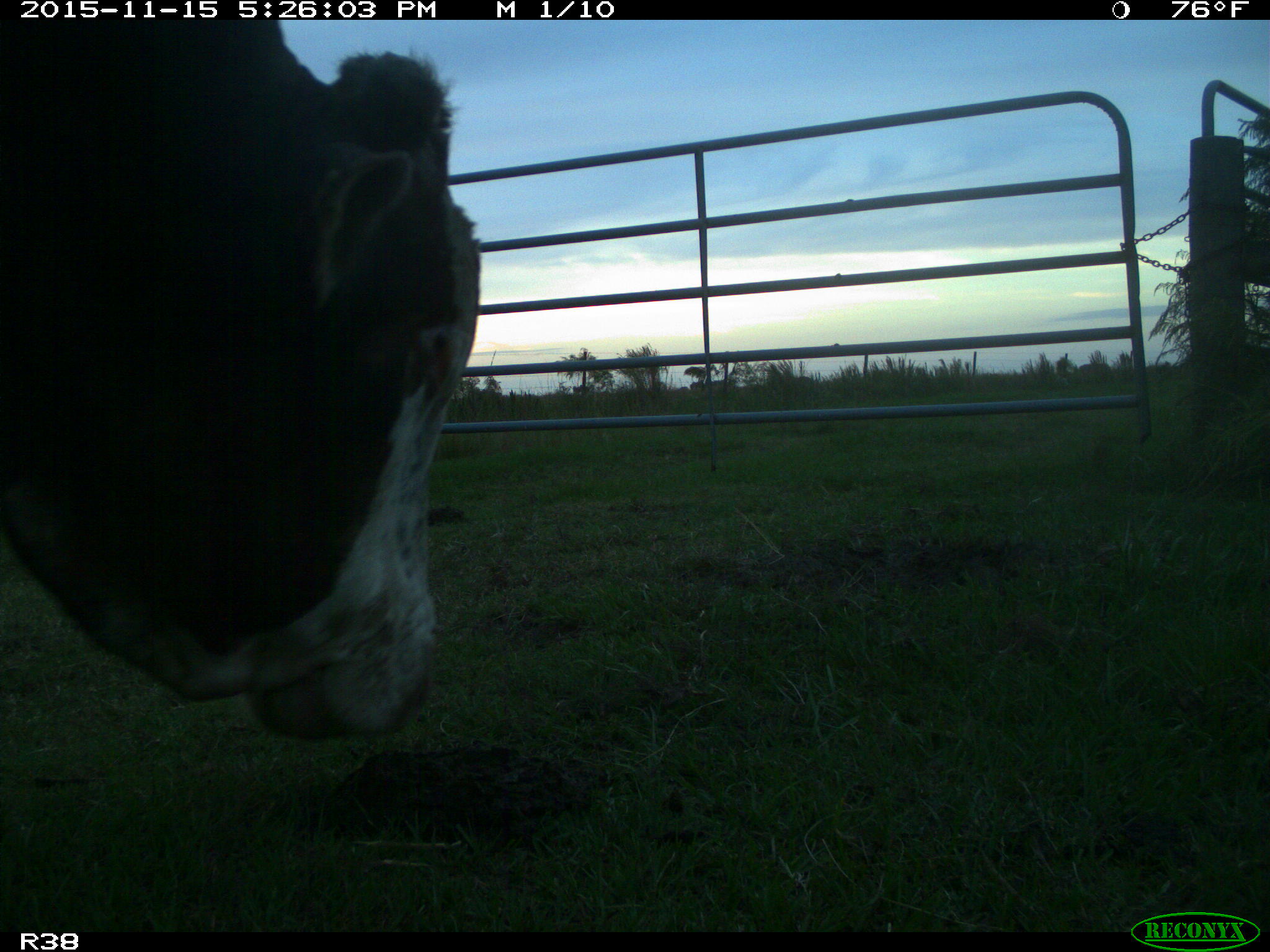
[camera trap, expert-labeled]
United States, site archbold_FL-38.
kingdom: Animalia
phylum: Chordata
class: Mammalia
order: Artiodactyla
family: Bovidae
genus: Bos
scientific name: Bos taurus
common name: domestic cow